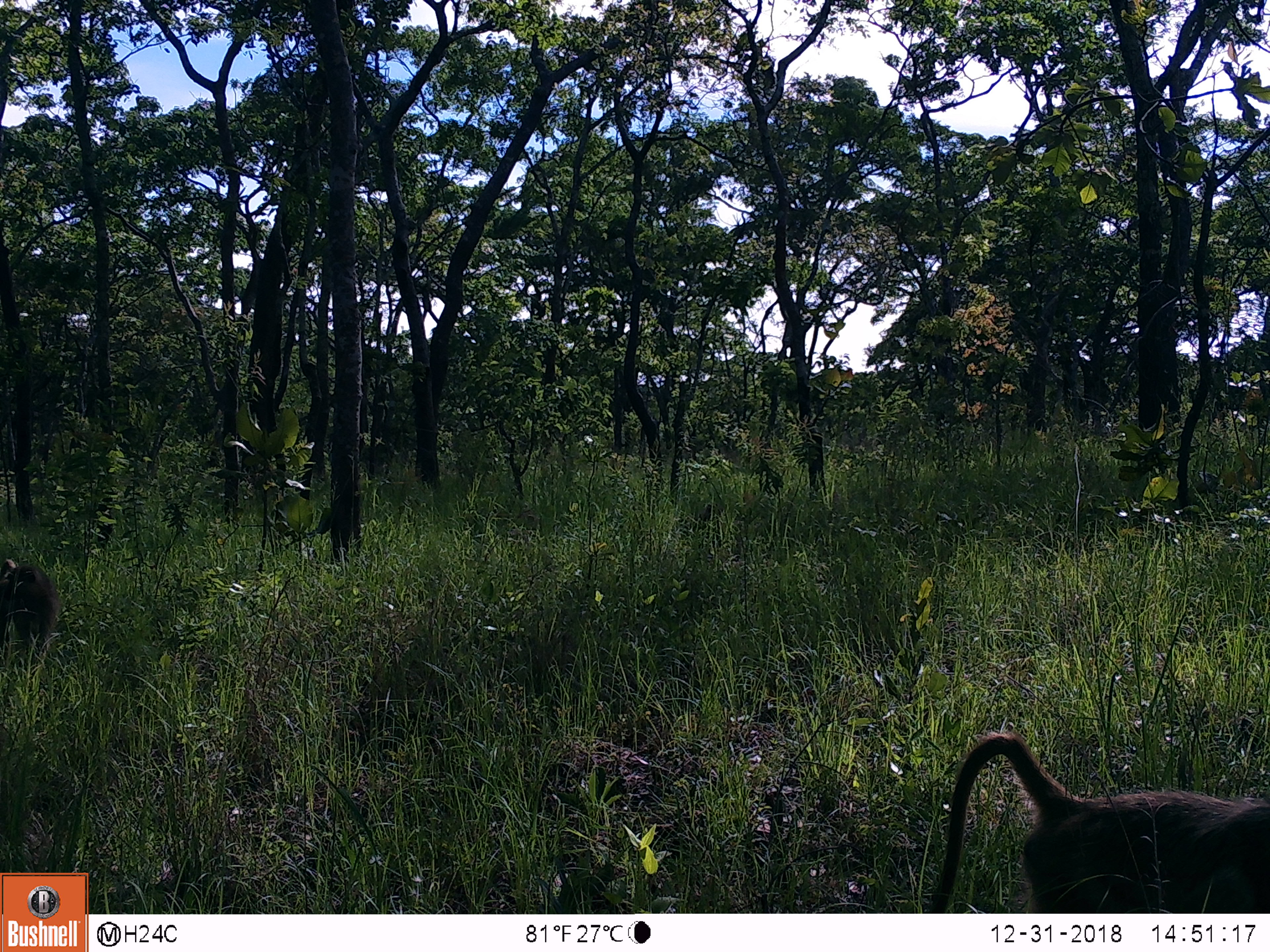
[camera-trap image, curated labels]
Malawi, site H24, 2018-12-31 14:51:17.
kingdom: Animalia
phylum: Chordata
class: Mammalia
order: Primates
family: Cercopithecidae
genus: Papio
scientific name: Papio cynocephalus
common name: yellow baboon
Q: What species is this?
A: Yellow baboon (Papio cynocephalus).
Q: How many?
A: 2.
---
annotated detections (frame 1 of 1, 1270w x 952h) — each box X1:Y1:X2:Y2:
yellow baboon: 916:732:1262:912; 5:553:59:670